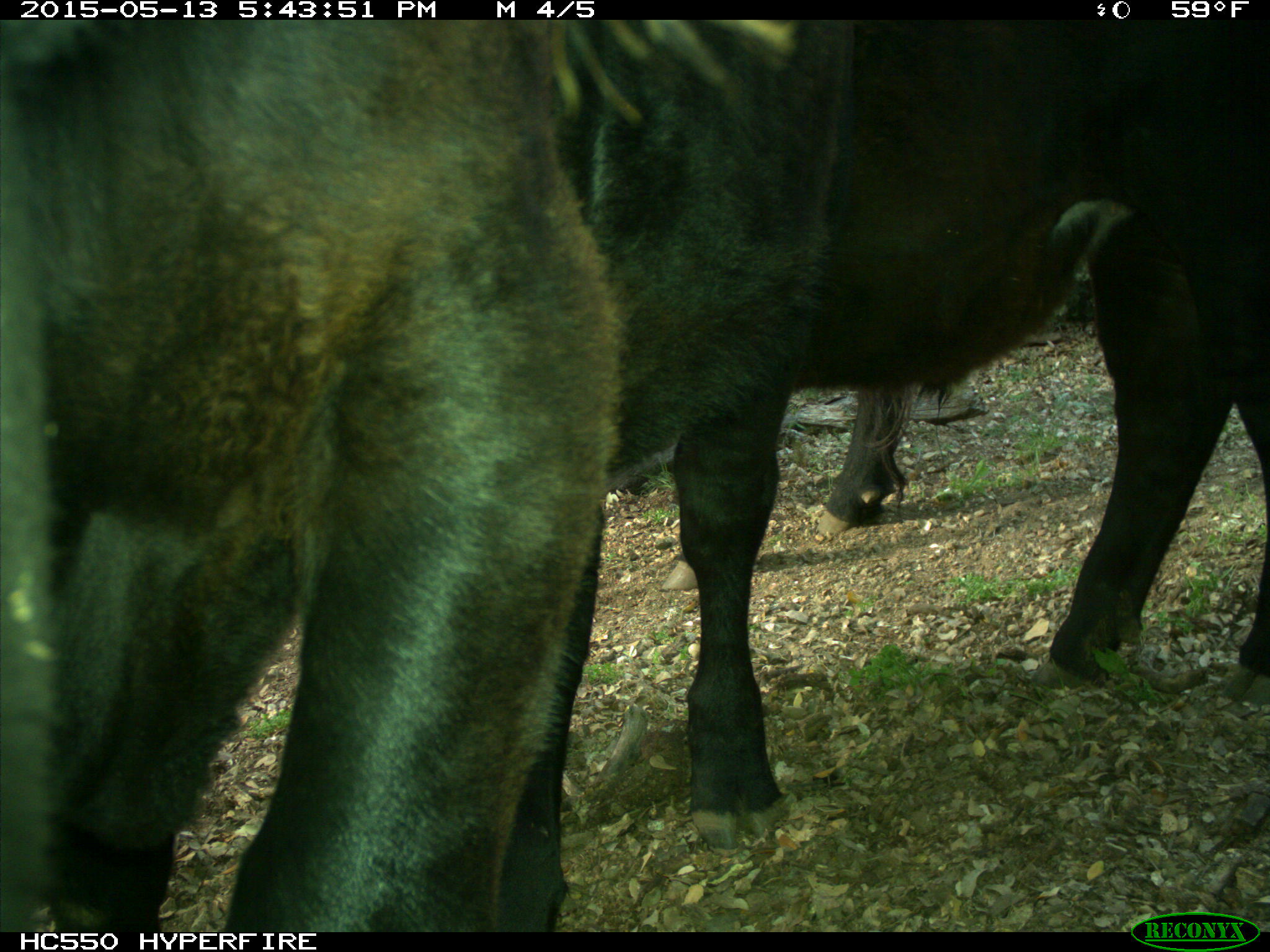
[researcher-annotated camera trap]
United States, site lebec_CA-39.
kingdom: Animalia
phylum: Chordata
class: Mammalia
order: Artiodactyla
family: Bovidae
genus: Bos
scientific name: Bos taurus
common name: domestic cow